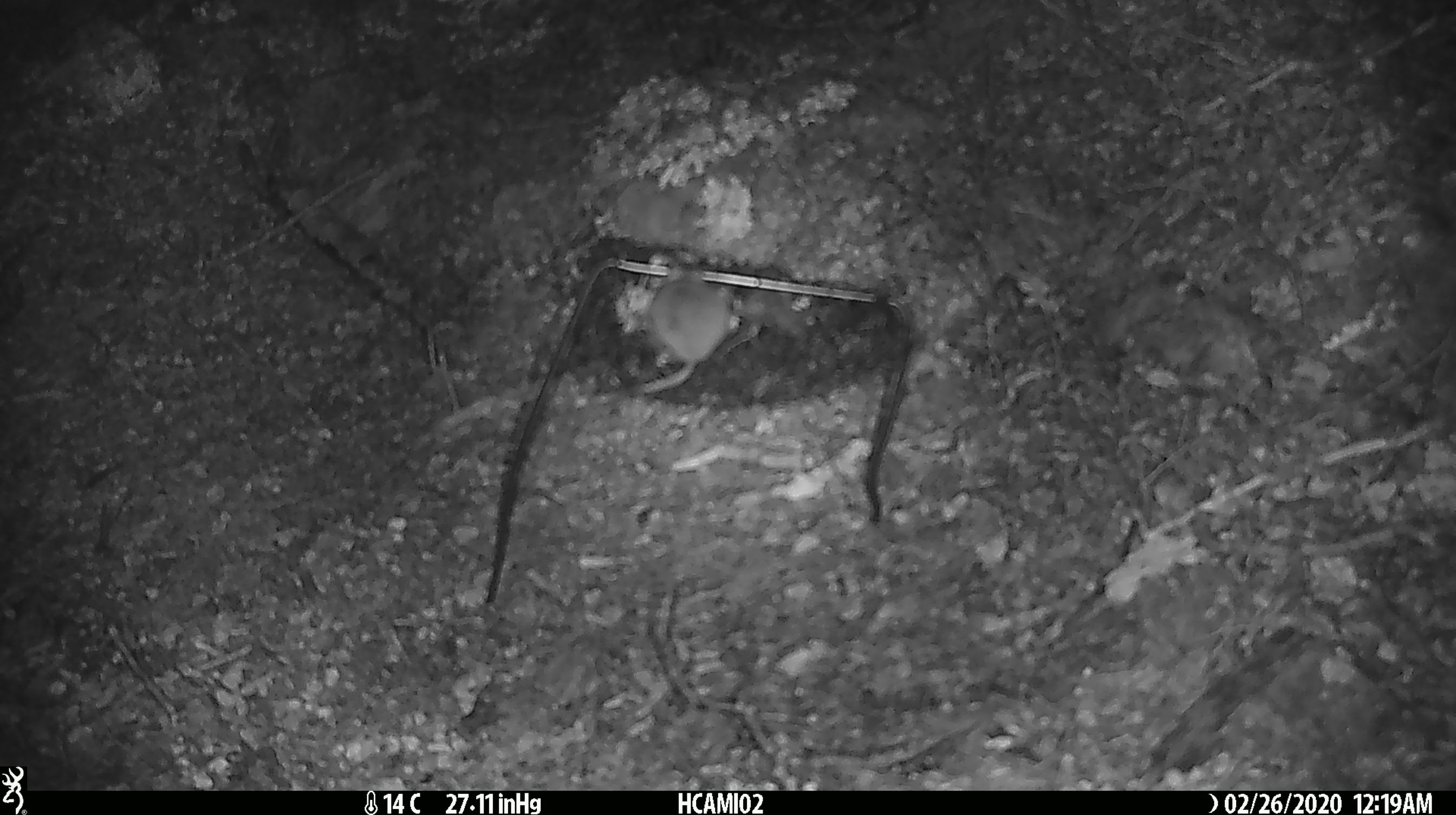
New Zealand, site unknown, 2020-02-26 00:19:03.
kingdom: Animalia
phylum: Chordata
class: Mammalia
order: Rodentia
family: Muridae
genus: Mus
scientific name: Mus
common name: mouse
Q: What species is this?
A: Mouse (Mus).